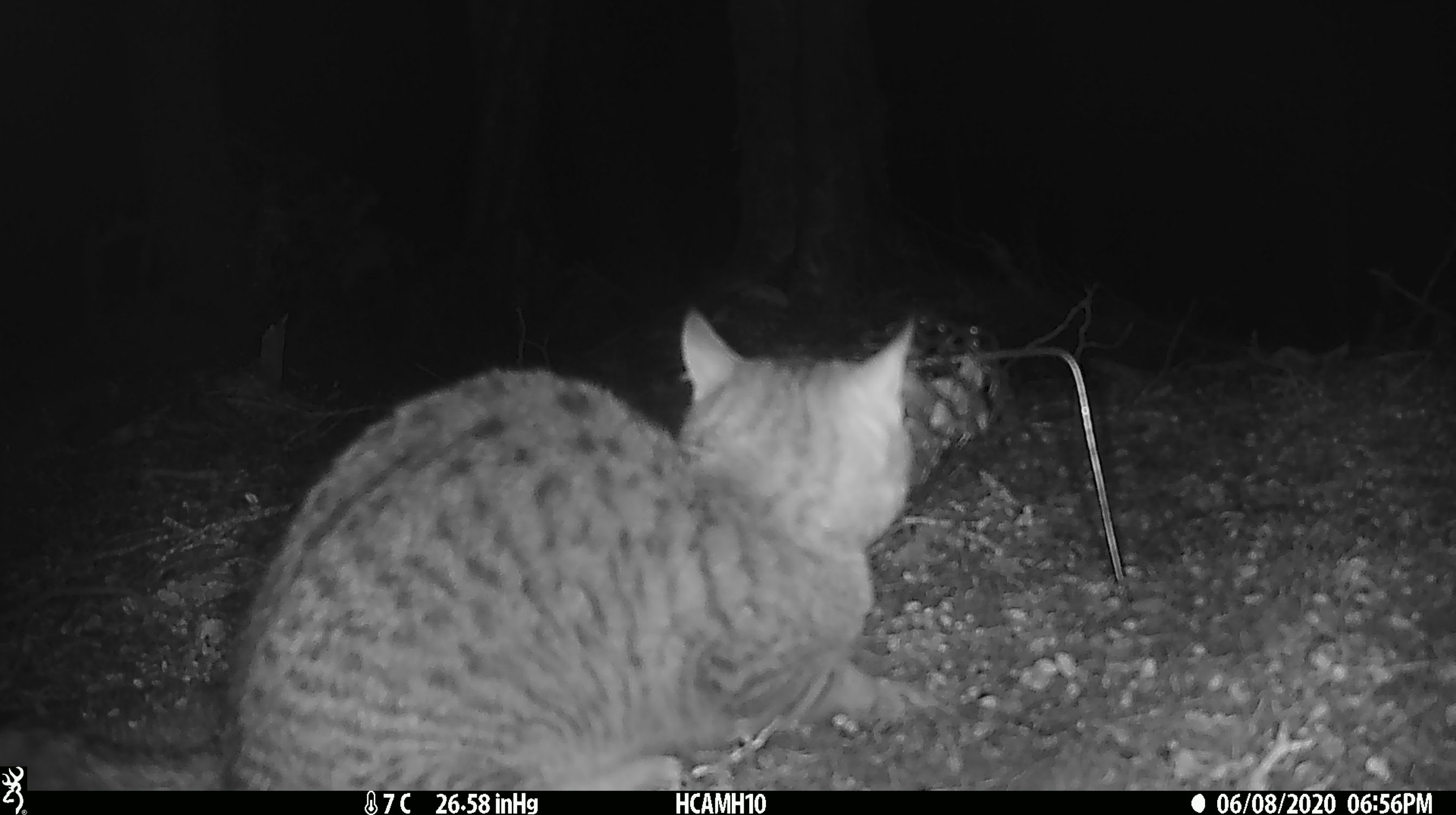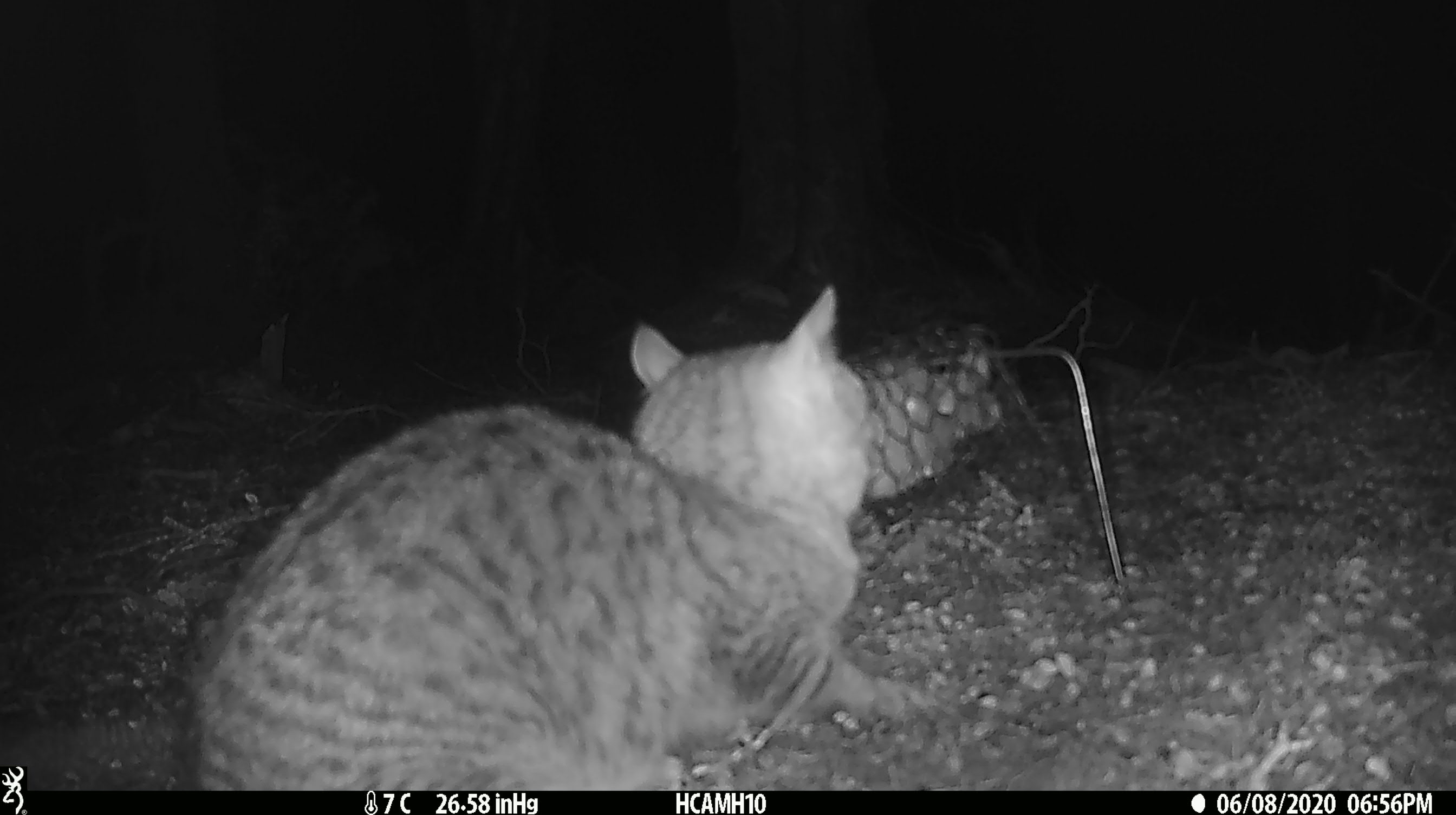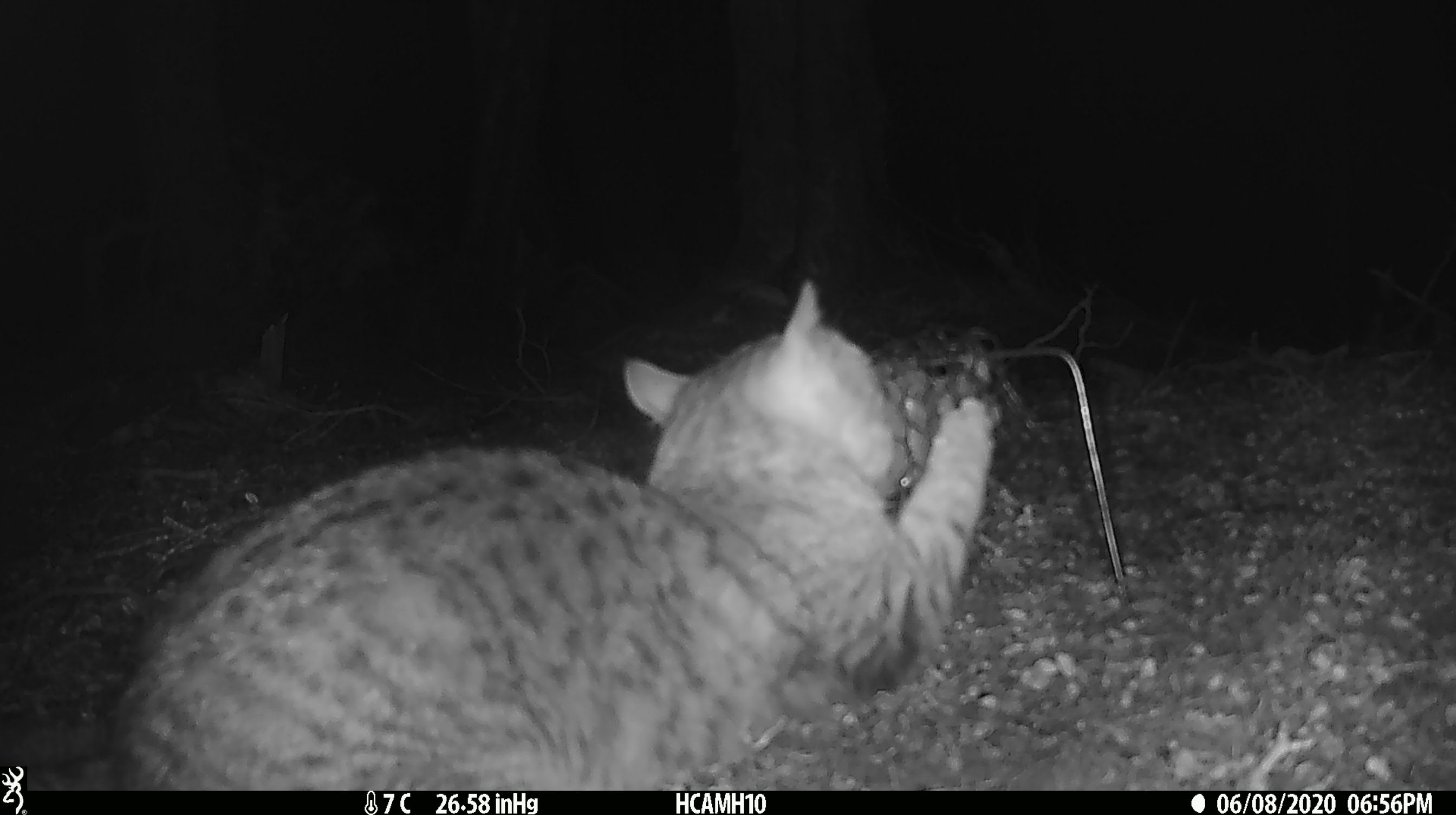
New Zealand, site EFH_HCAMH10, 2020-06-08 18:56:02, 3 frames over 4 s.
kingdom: Animalia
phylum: Chordata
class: Mammalia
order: Carnivora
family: Felidae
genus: Felis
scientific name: Felis catus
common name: domestic cat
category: cat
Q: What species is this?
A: Cat (domestic cat) (Felis catus).